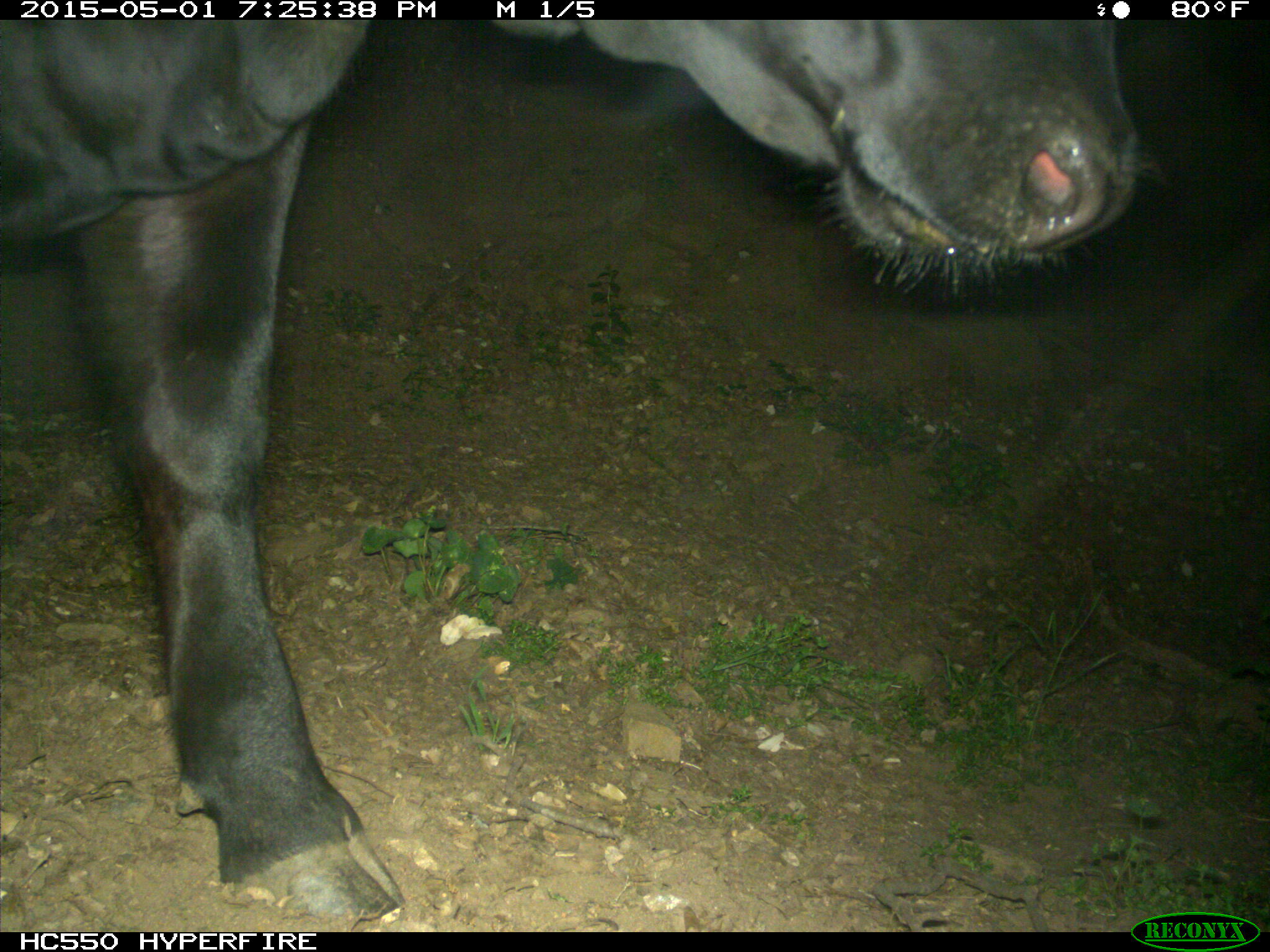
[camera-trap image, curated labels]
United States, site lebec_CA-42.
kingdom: Animalia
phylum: Chordata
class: Mammalia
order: Artiodactyla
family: Bovidae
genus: Bos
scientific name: Bos taurus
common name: domestic cow